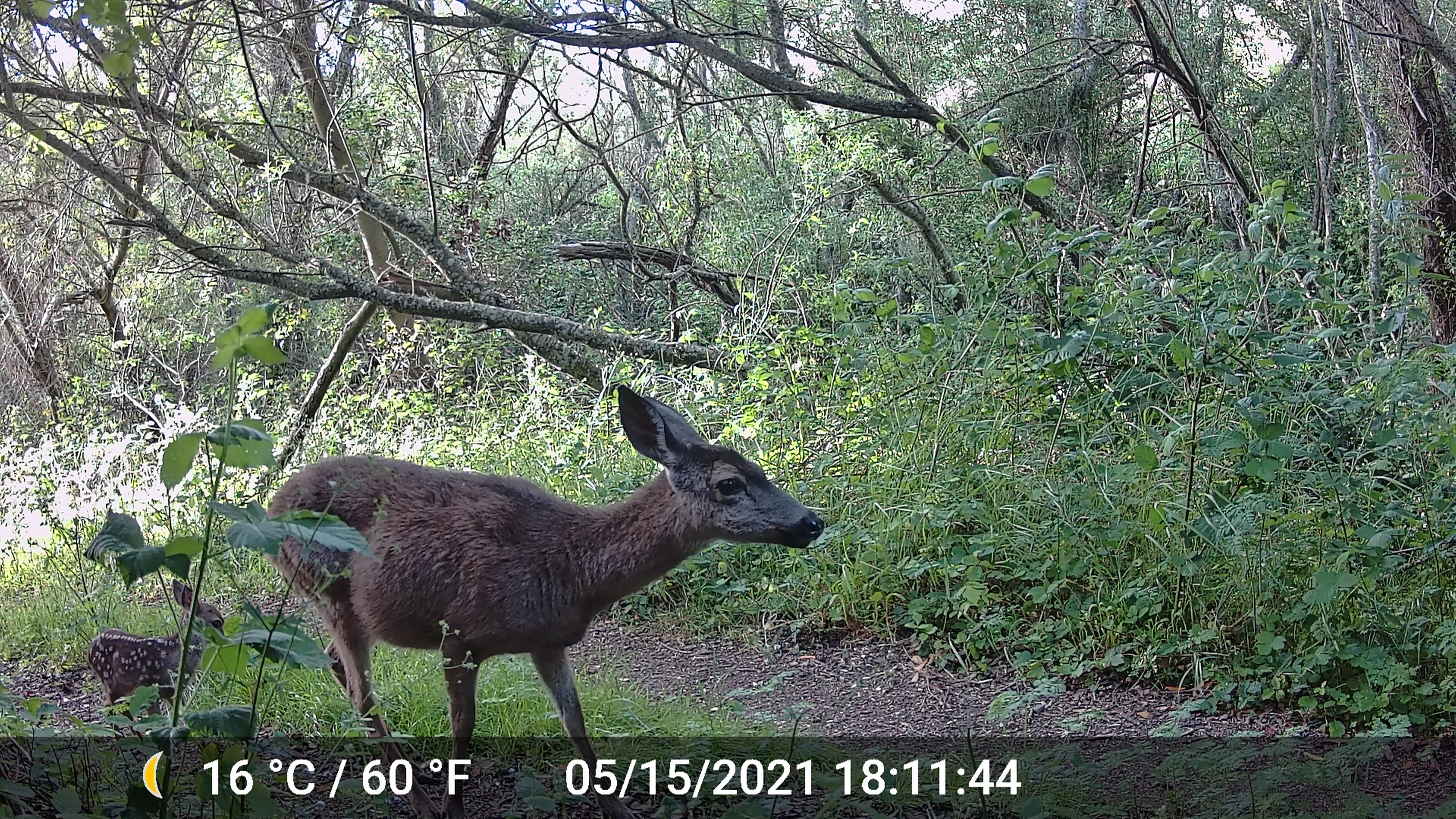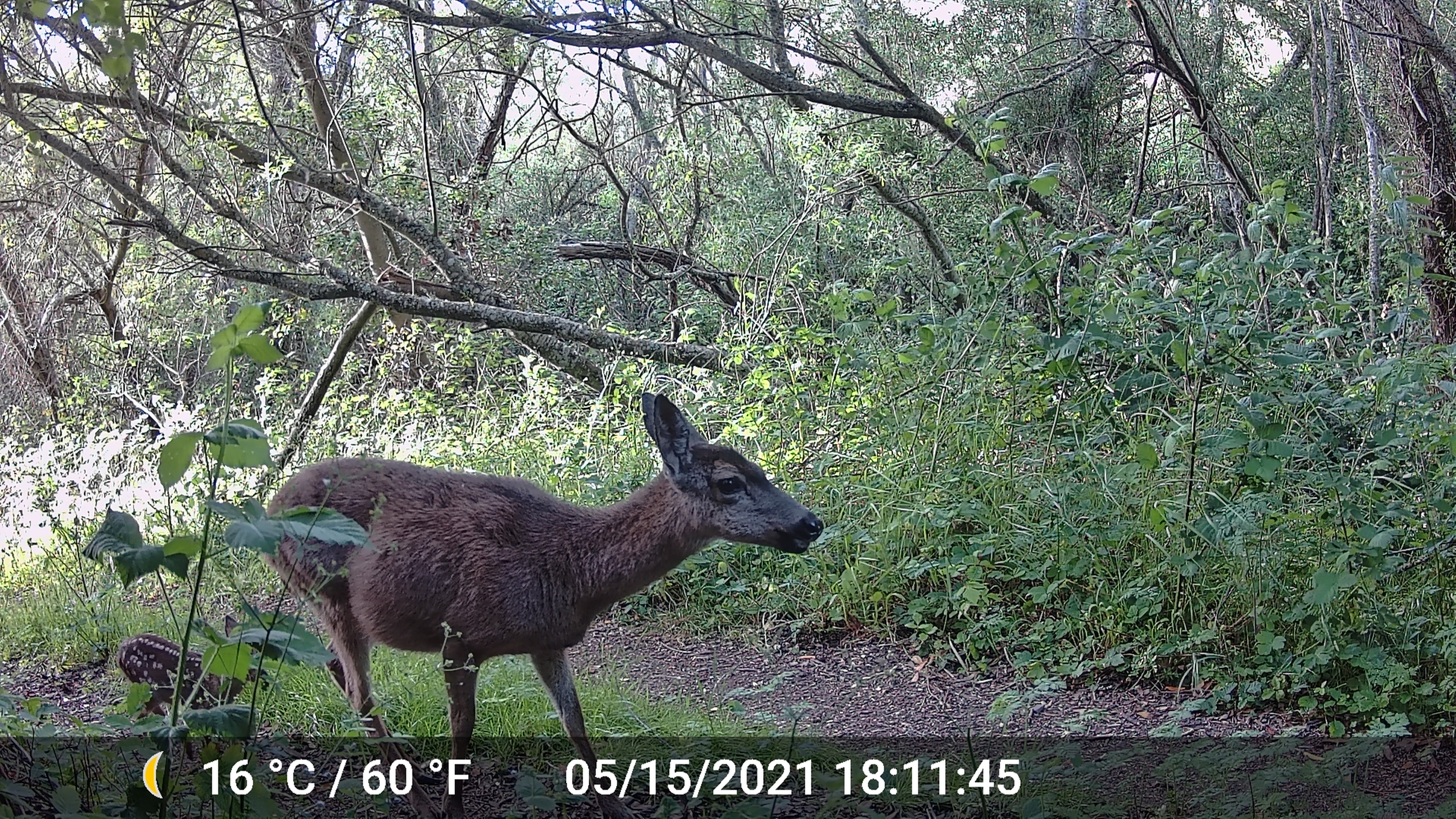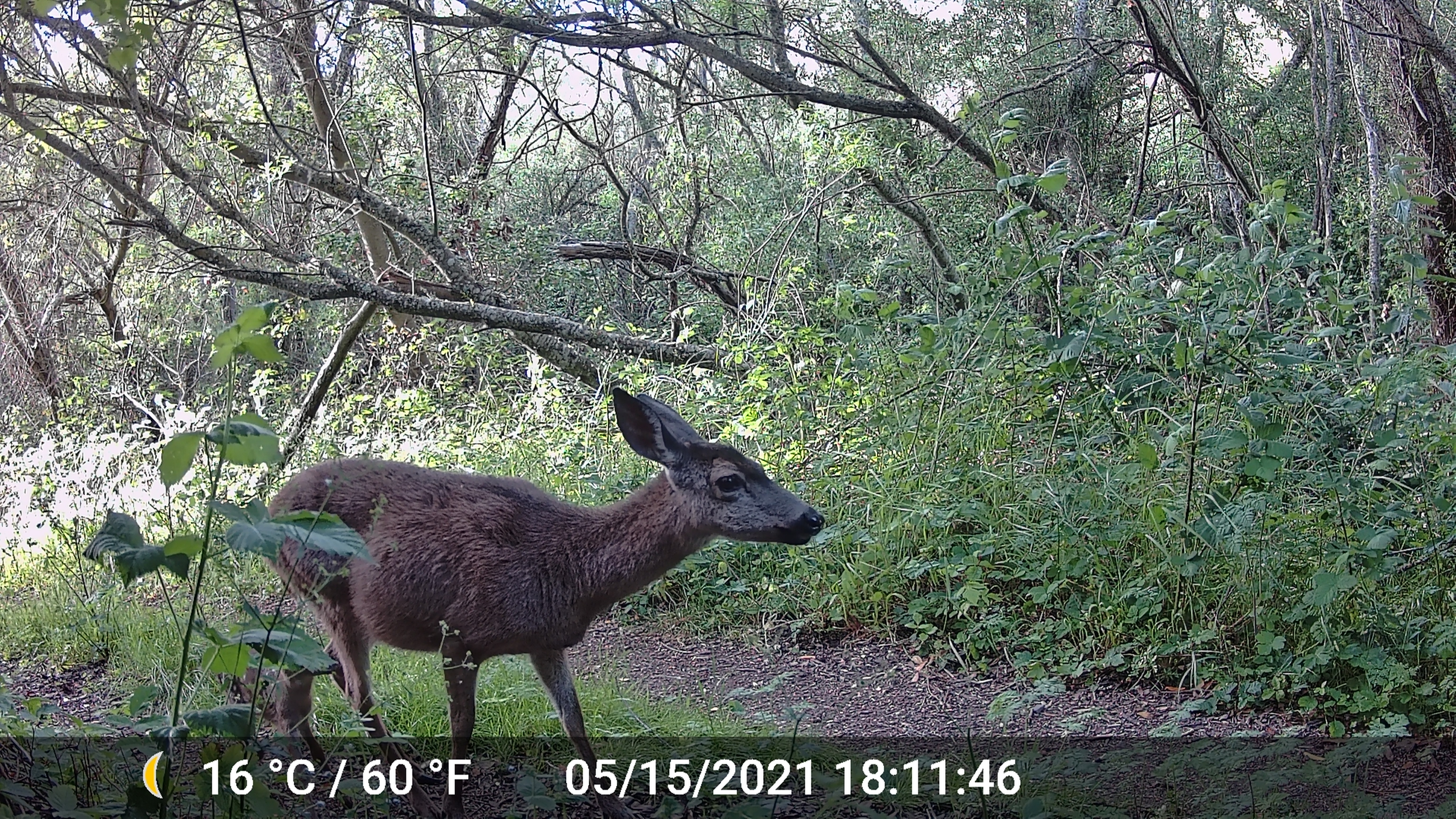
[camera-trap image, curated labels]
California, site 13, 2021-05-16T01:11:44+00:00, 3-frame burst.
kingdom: Animalia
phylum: Chordata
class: Mammalia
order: Artiodactyla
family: Cervidae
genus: Odocoileus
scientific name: Odocoileus hemionus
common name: mule deer